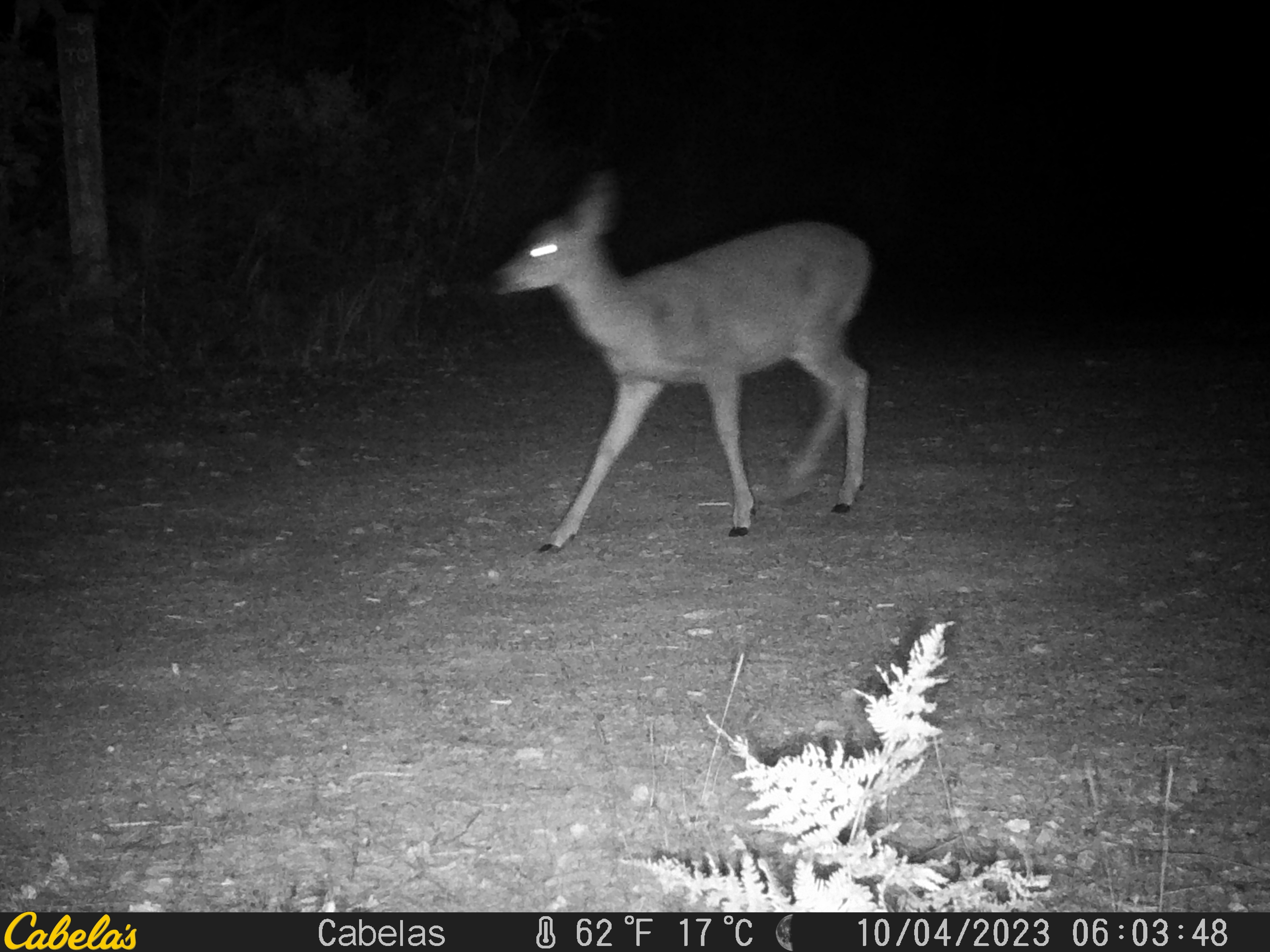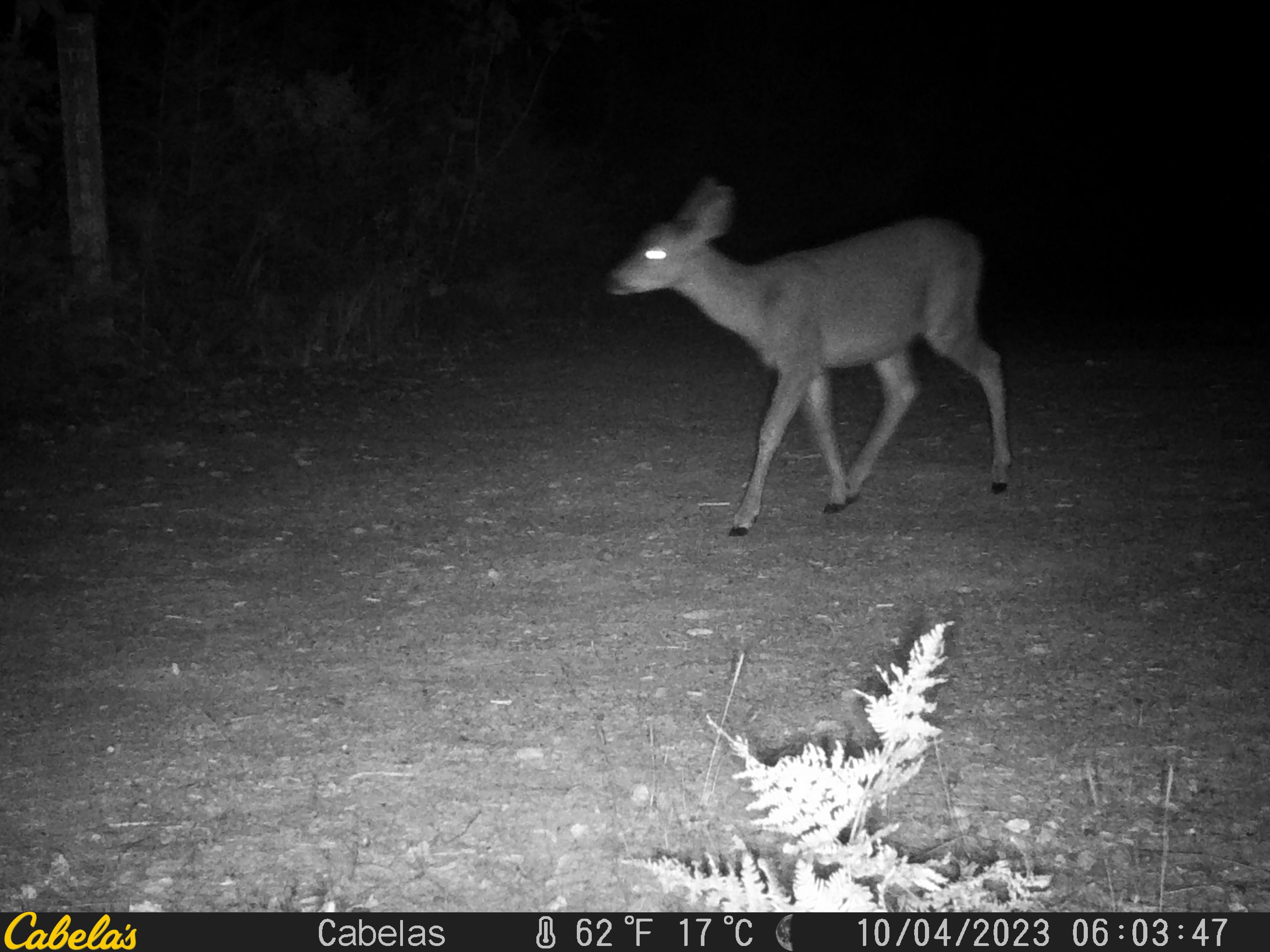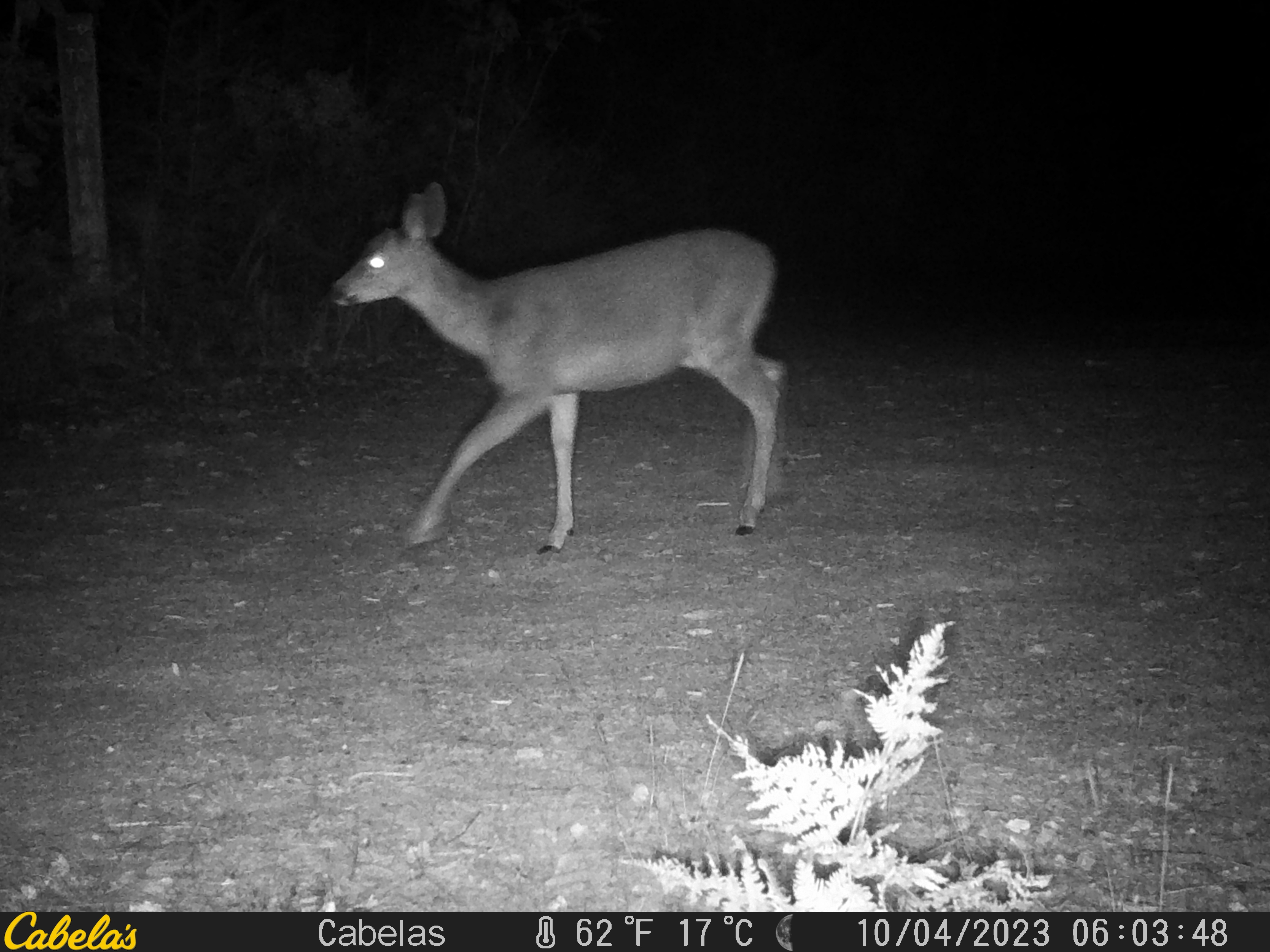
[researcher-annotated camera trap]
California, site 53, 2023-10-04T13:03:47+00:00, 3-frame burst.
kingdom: Animalia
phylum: Chordata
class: Mammalia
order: Artiodactyla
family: Cervidae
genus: Odocoileus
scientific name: Odocoileus hemionus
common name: mule deer